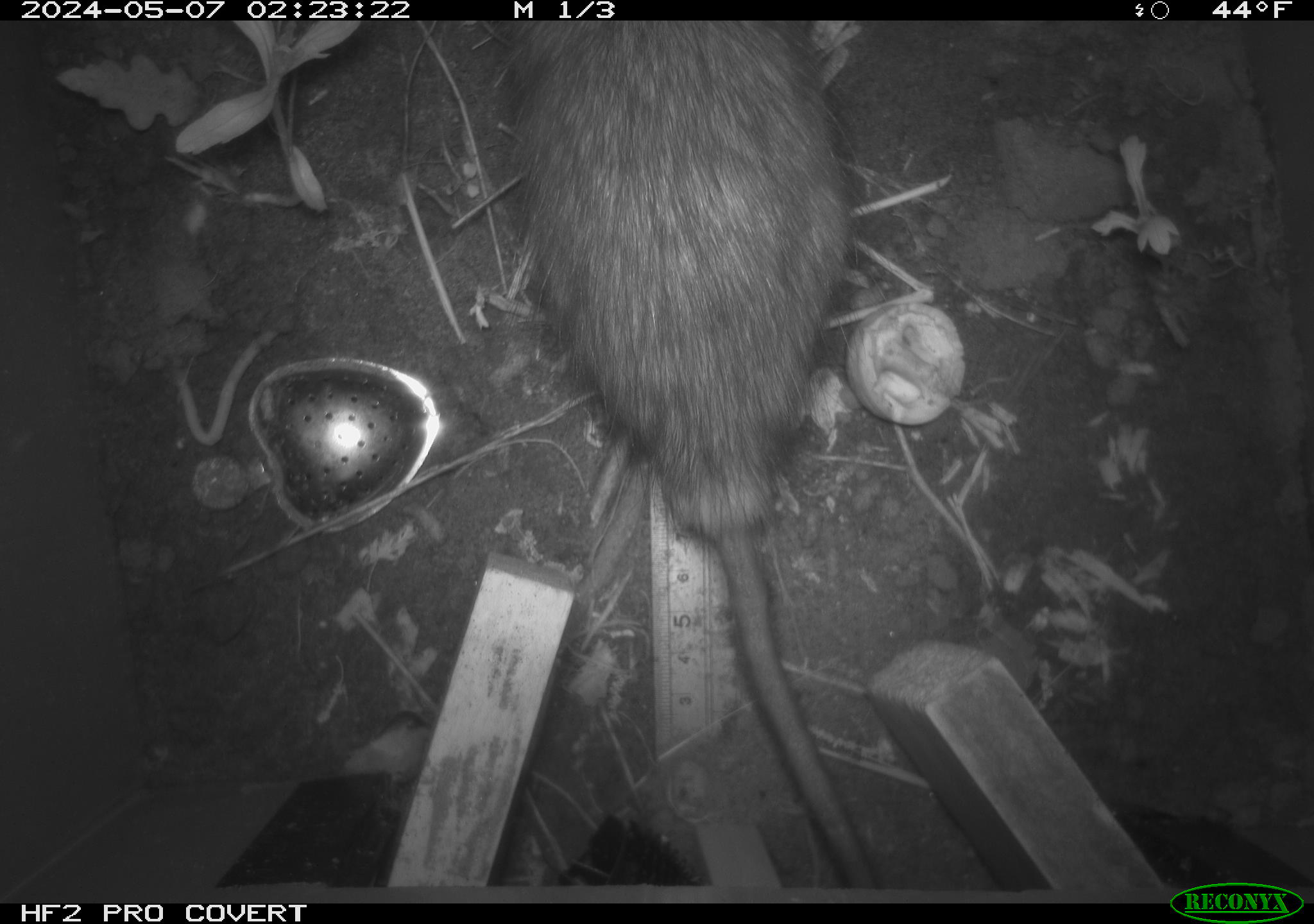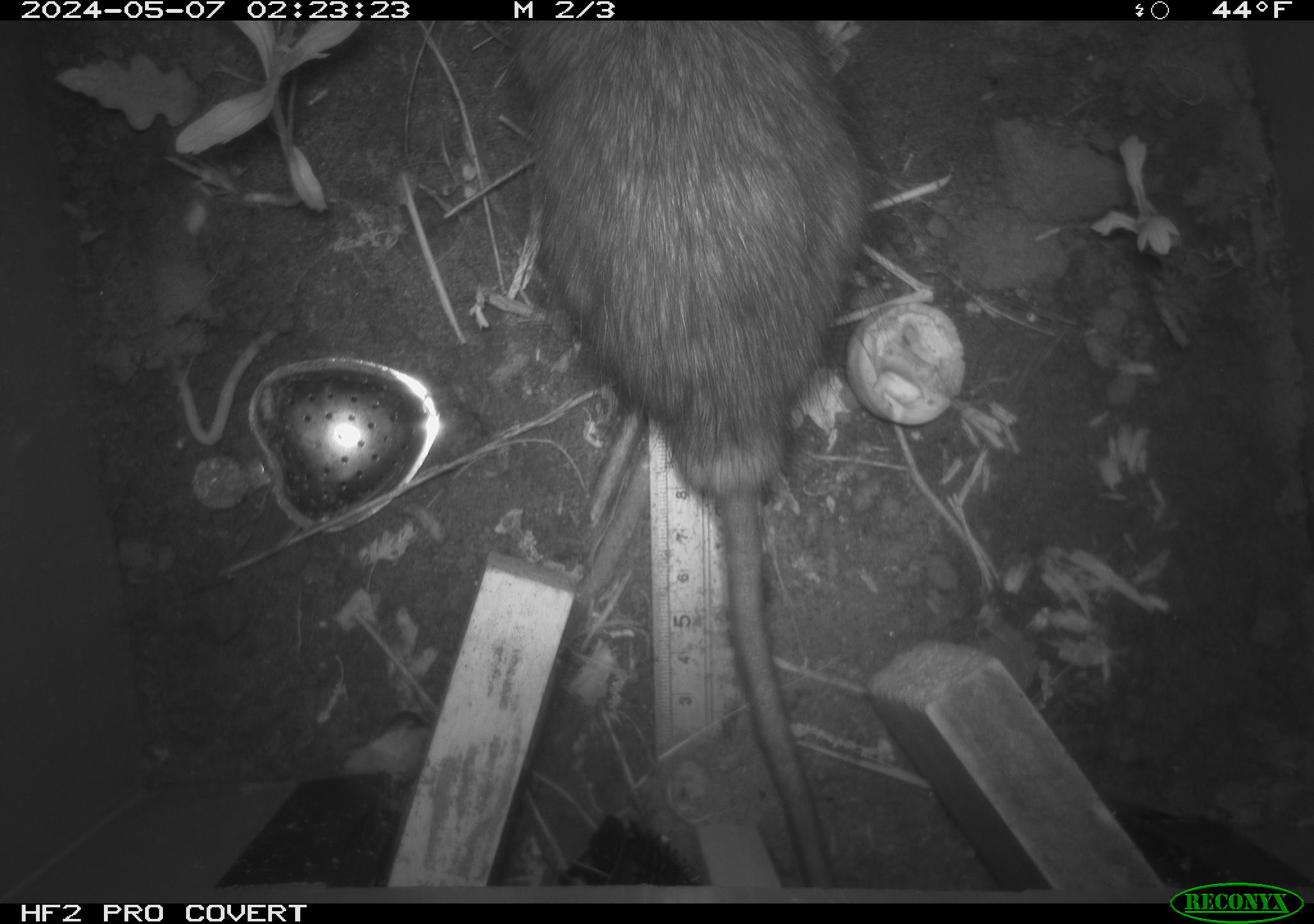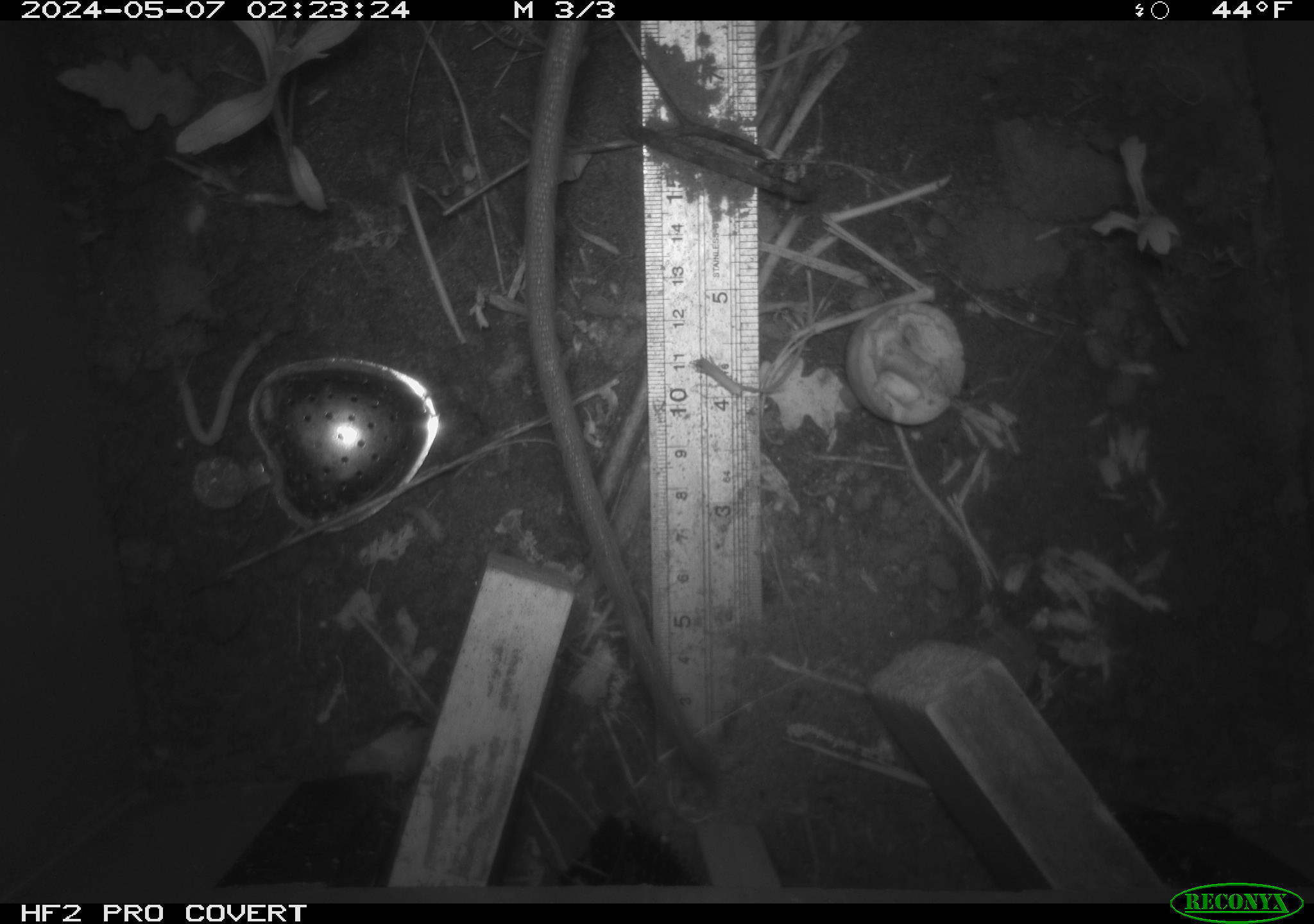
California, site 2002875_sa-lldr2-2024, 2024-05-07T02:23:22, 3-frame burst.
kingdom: Animalia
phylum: Chordata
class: Mammalia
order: Rodentia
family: Muridae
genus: Rattus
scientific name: Rattus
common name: rat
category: rattus species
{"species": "rattus species (rat) (Rattus)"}